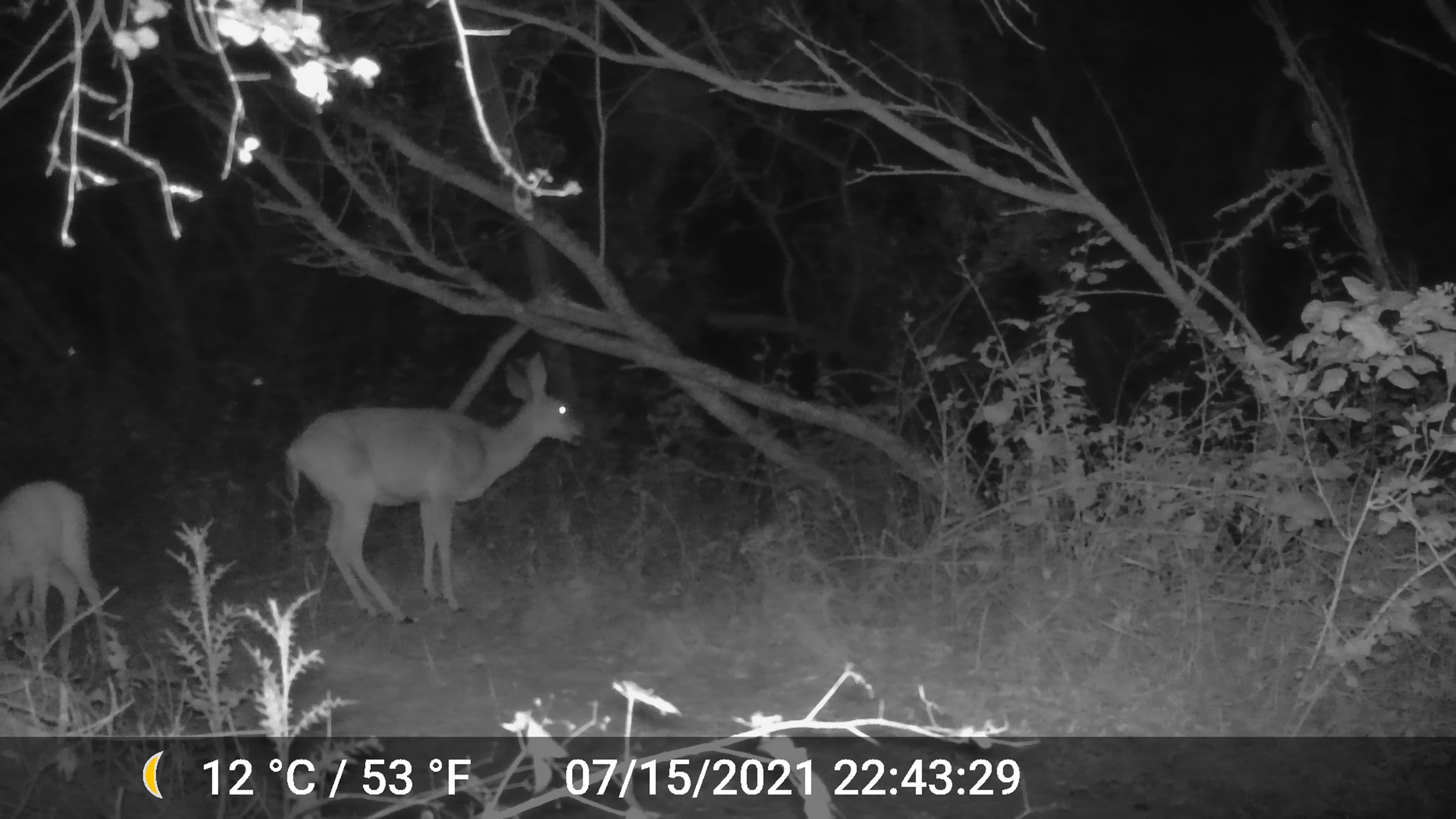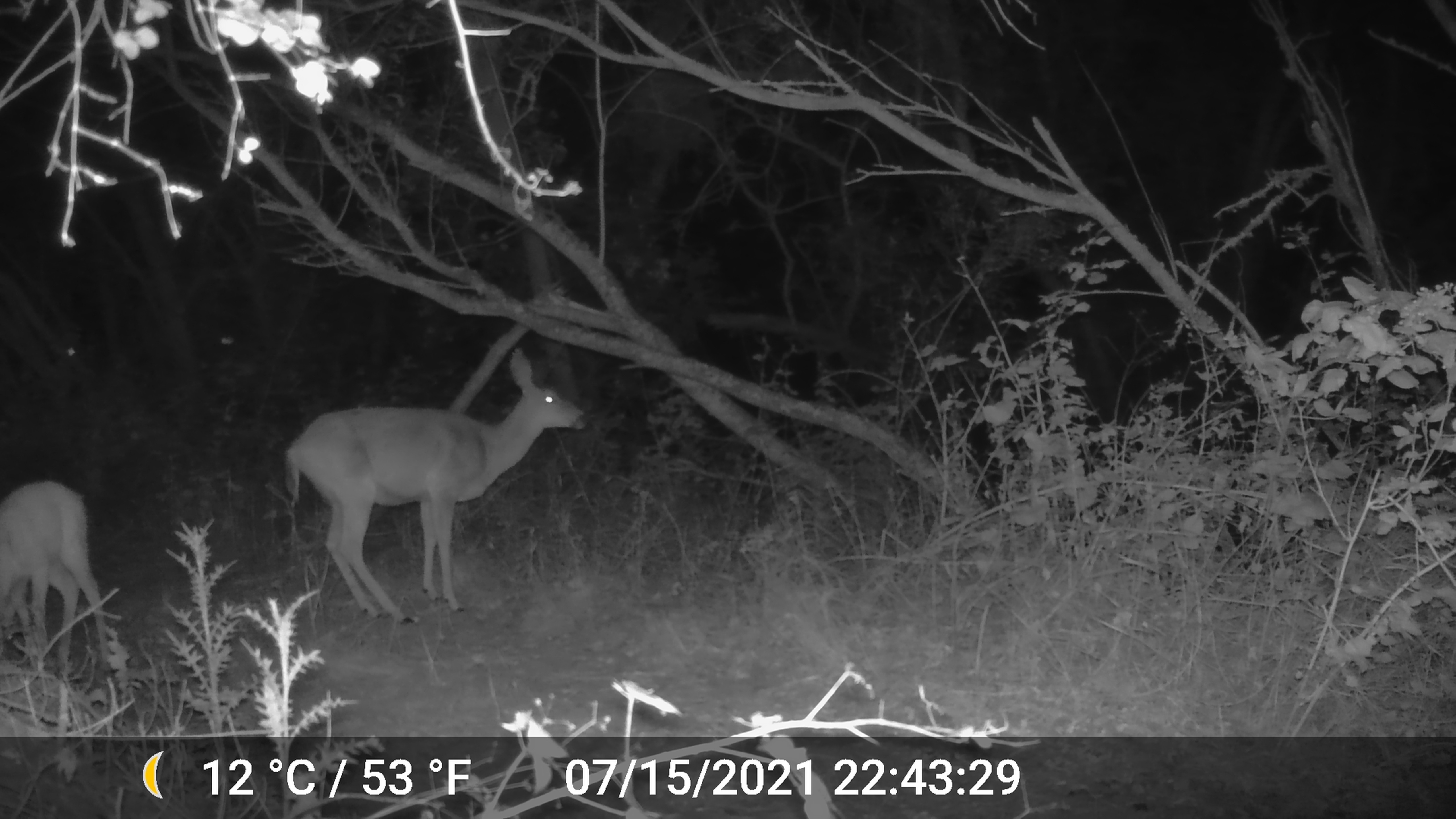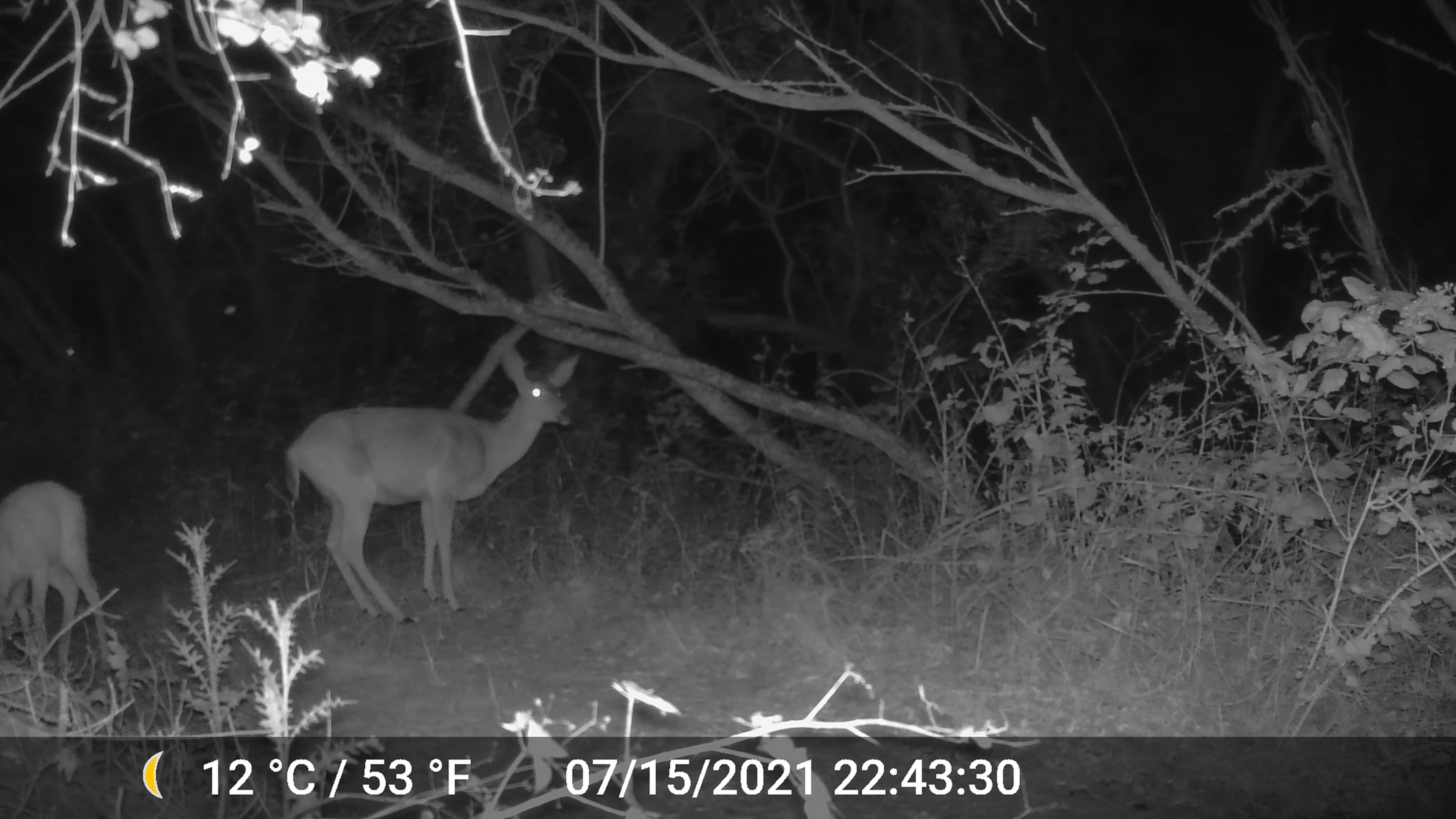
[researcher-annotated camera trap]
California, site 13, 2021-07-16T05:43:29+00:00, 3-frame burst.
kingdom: Animalia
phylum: Chordata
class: Mammalia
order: Artiodactyla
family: Cervidae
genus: Odocoileus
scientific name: Odocoileus hemionus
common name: mule deer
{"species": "mule deer (Odocoileus hemionus)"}